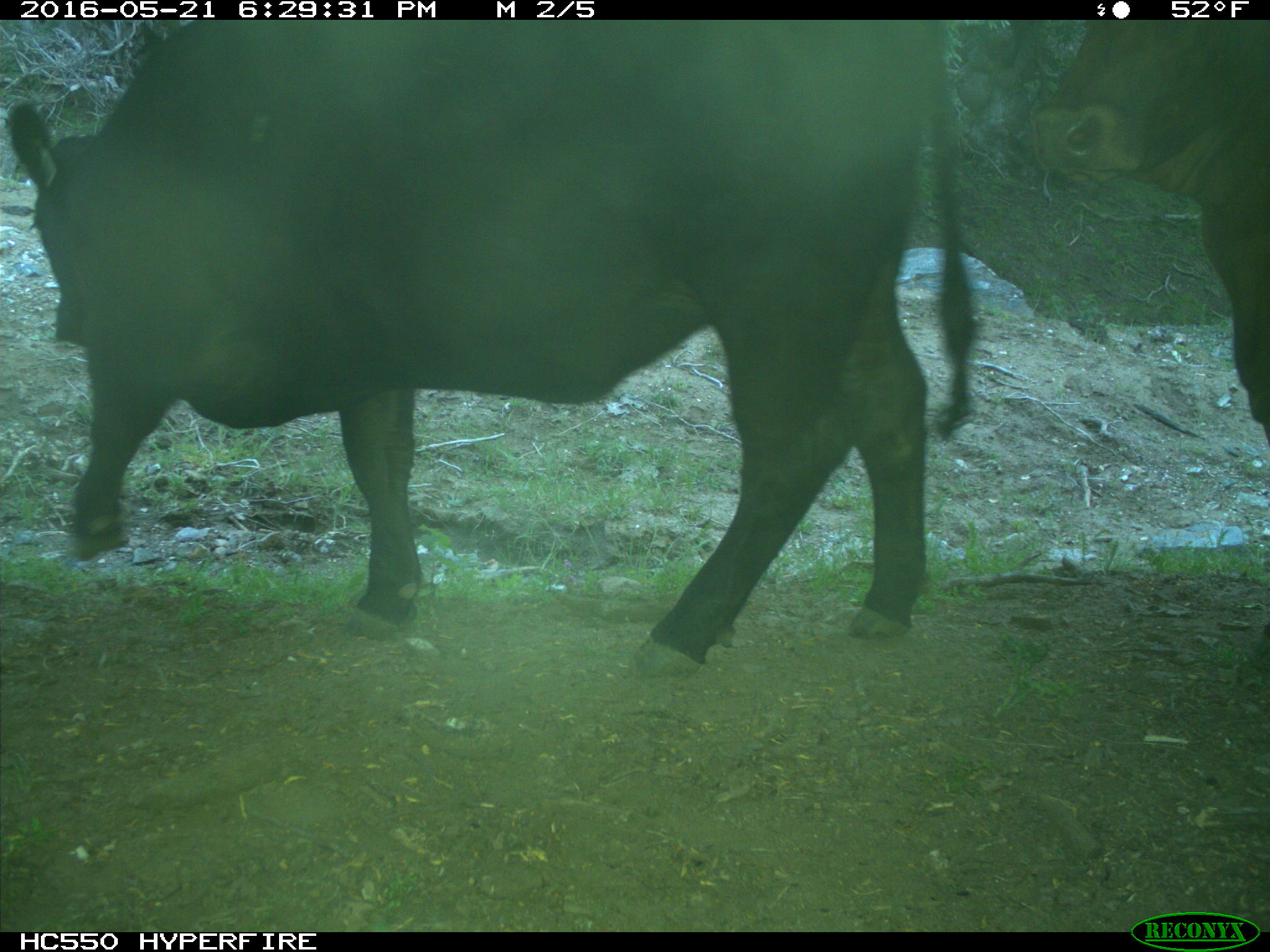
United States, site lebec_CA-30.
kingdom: Animalia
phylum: Chordata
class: Mammalia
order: Artiodactyla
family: Bovidae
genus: Bos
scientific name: Bos taurus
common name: domestic cow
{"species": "Bos taurus (domestic cow)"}